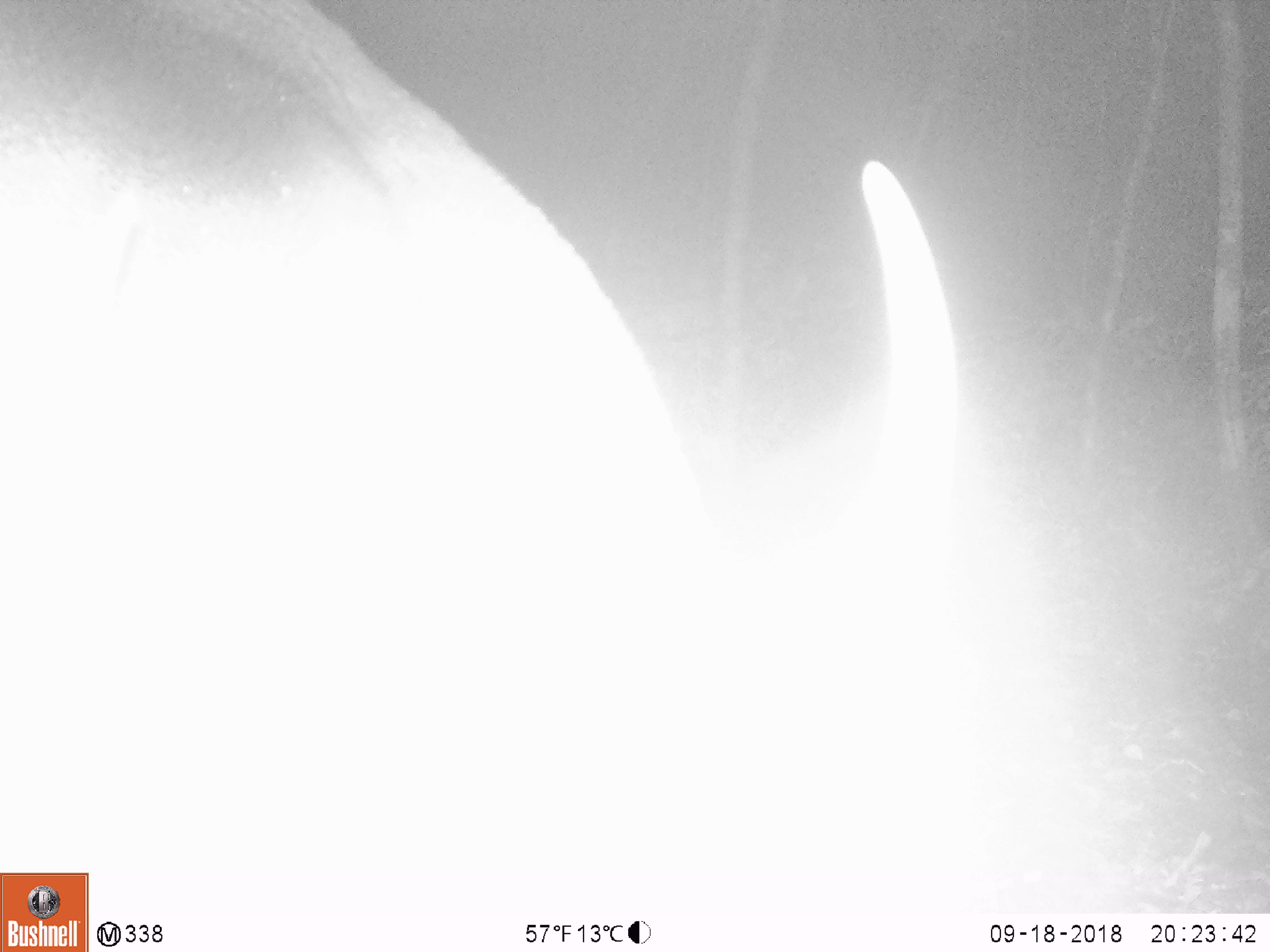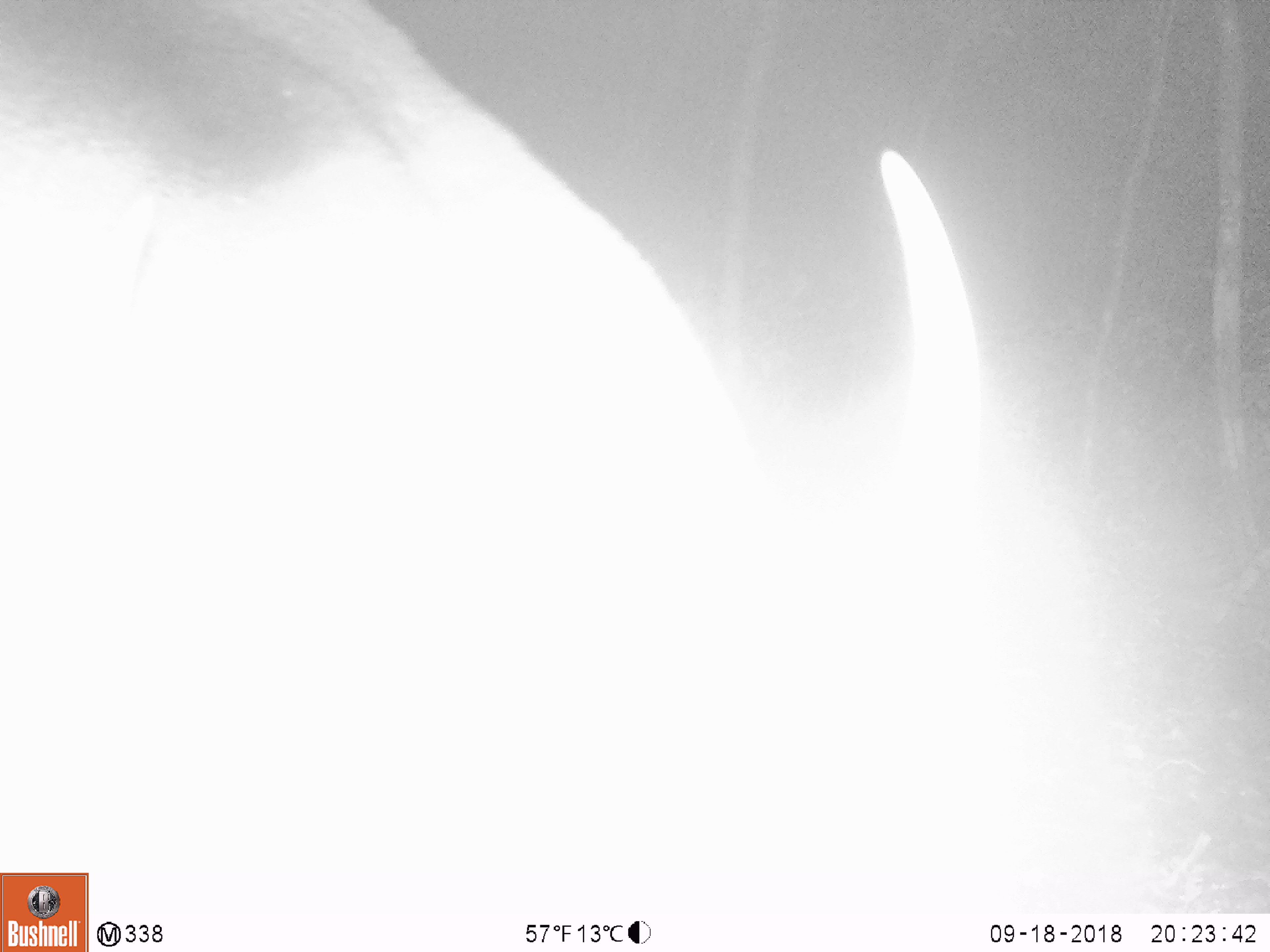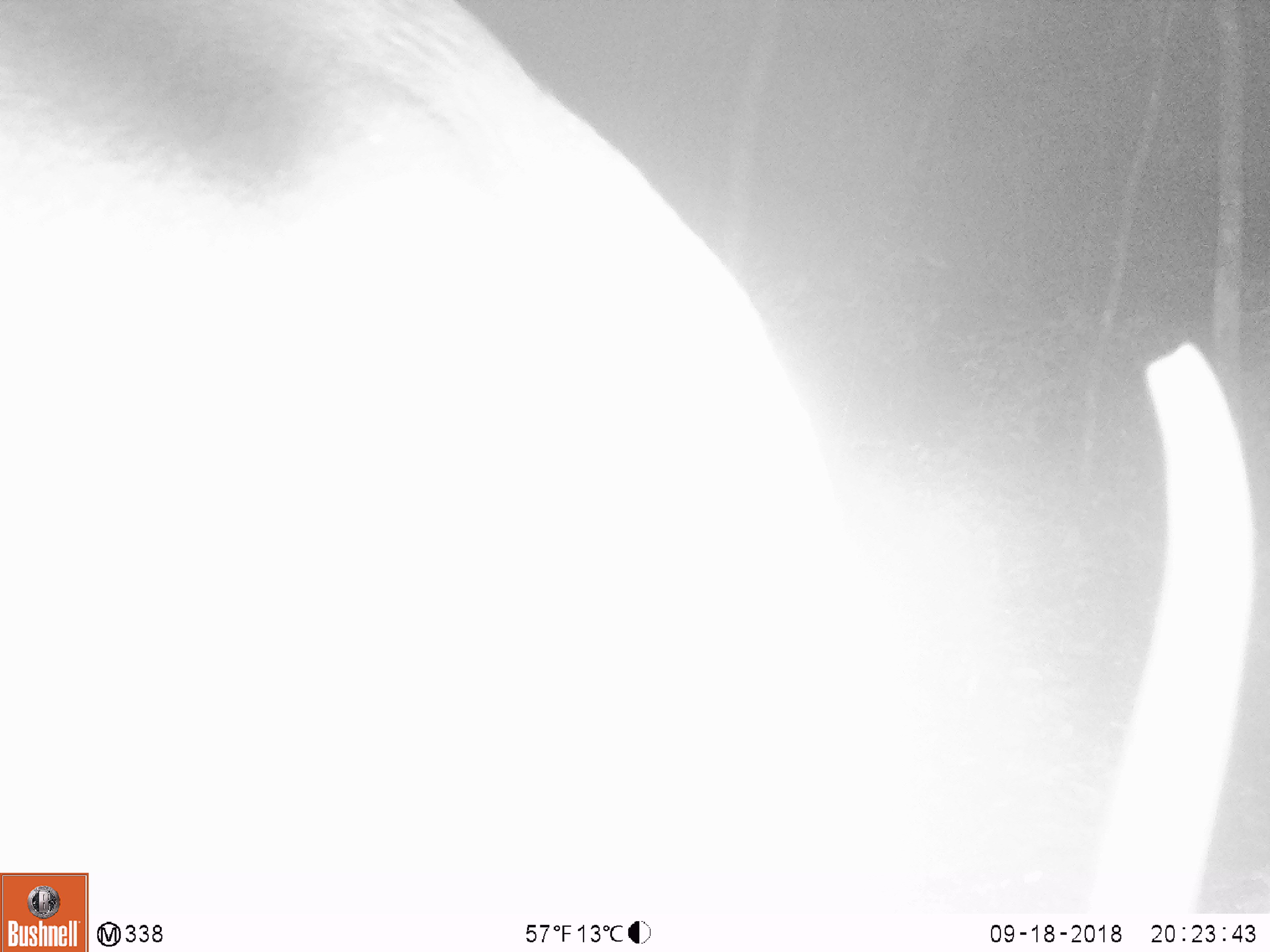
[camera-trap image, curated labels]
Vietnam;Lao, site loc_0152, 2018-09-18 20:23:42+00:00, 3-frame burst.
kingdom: Animalia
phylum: Chordata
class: Mammalia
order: Artiodactyla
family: Cervidae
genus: Muntiacus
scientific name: Muntiacus vuquangensis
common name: large-antlered muntjac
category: large antlered muntjac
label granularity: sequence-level